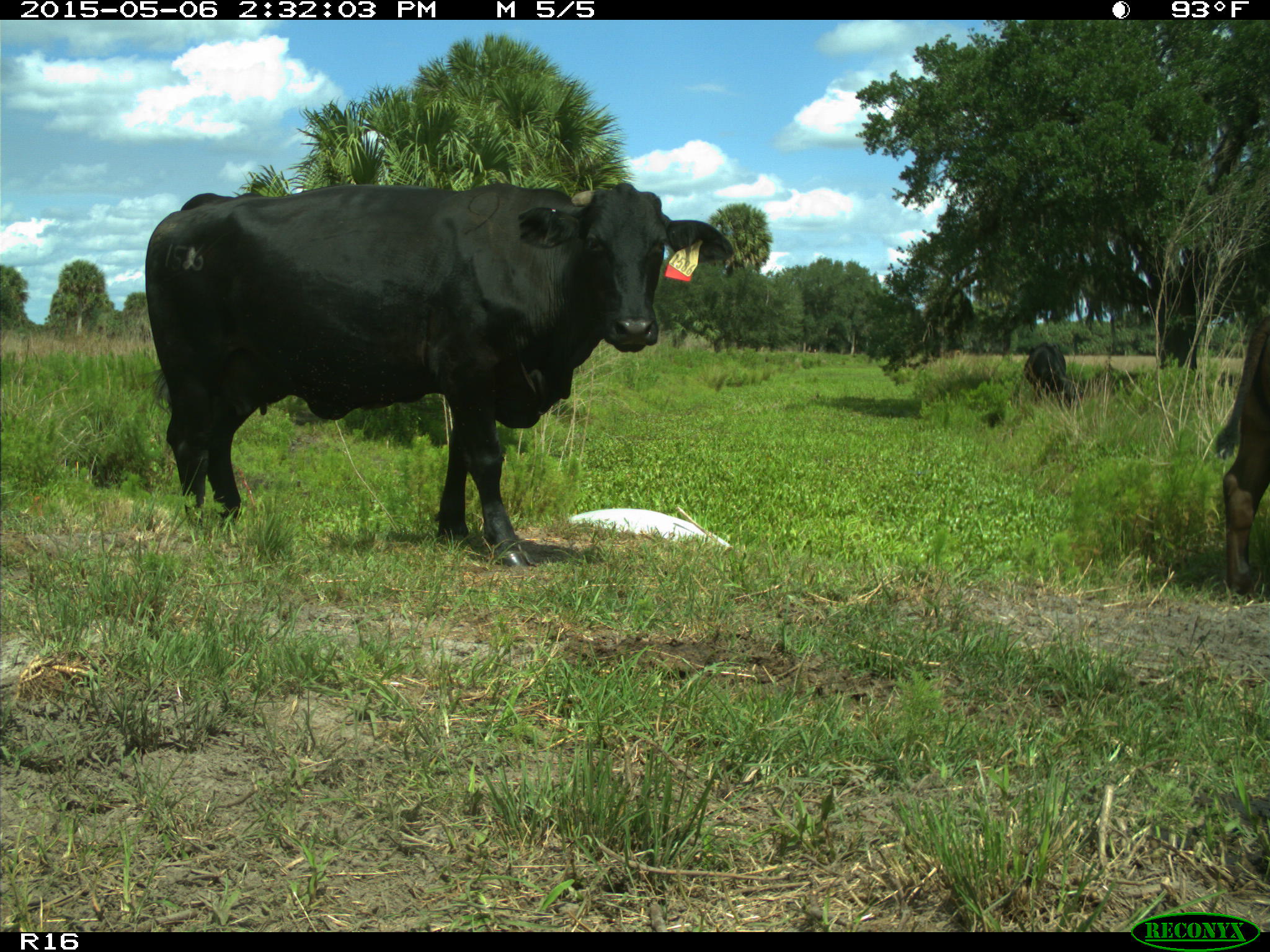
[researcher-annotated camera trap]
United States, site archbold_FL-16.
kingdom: Animalia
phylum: Chordata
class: Mammalia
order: Artiodactyla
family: Bovidae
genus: Bos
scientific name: Bos taurus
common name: domestic cow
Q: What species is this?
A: Bos taurus (domestic cow).